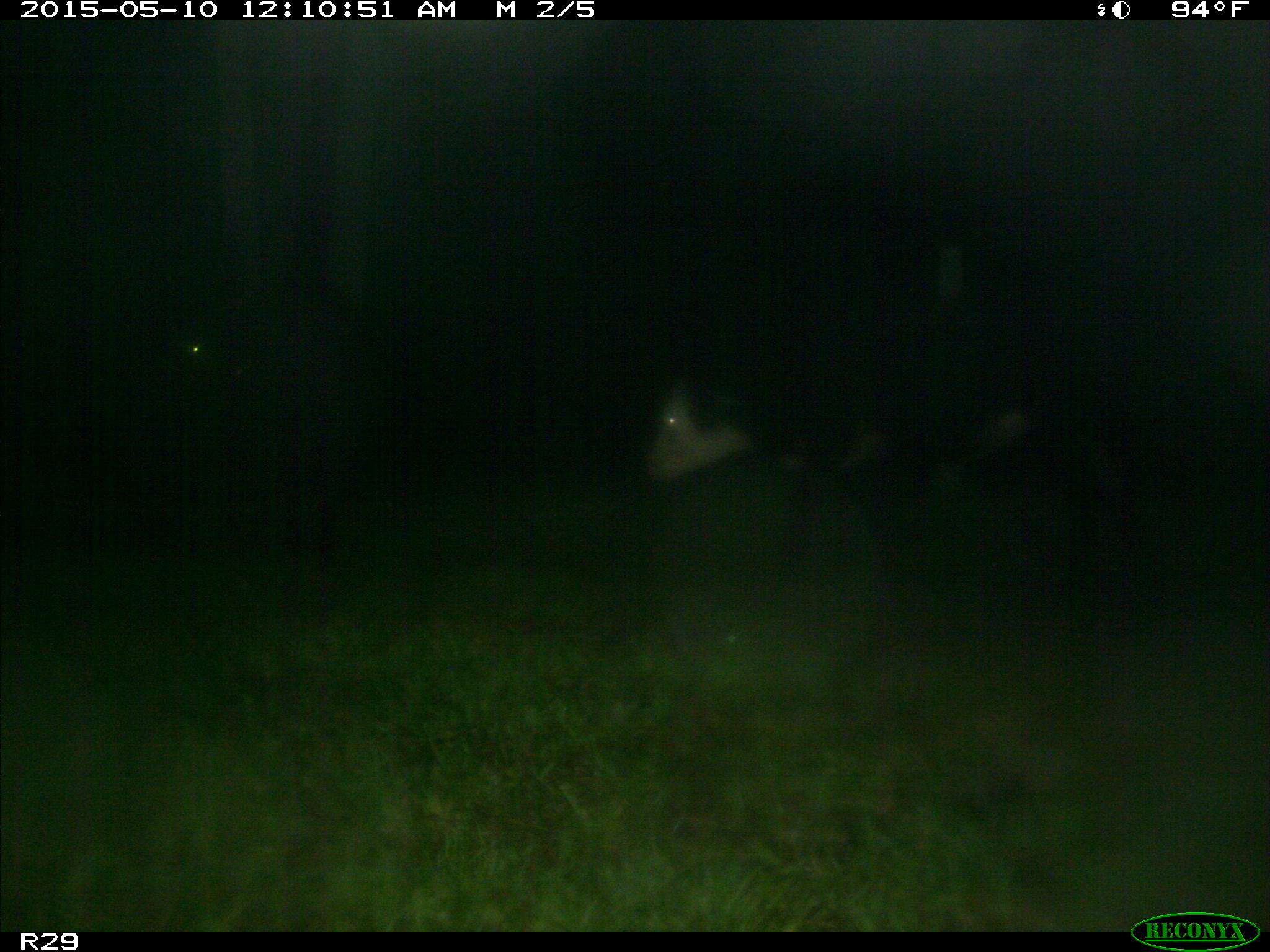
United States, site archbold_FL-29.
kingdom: Animalia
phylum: Chordata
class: Mammalia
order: Artiodactyla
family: Bovidae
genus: Bos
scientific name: Bos taurus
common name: domestic cow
Bos taurus (domestic cow).